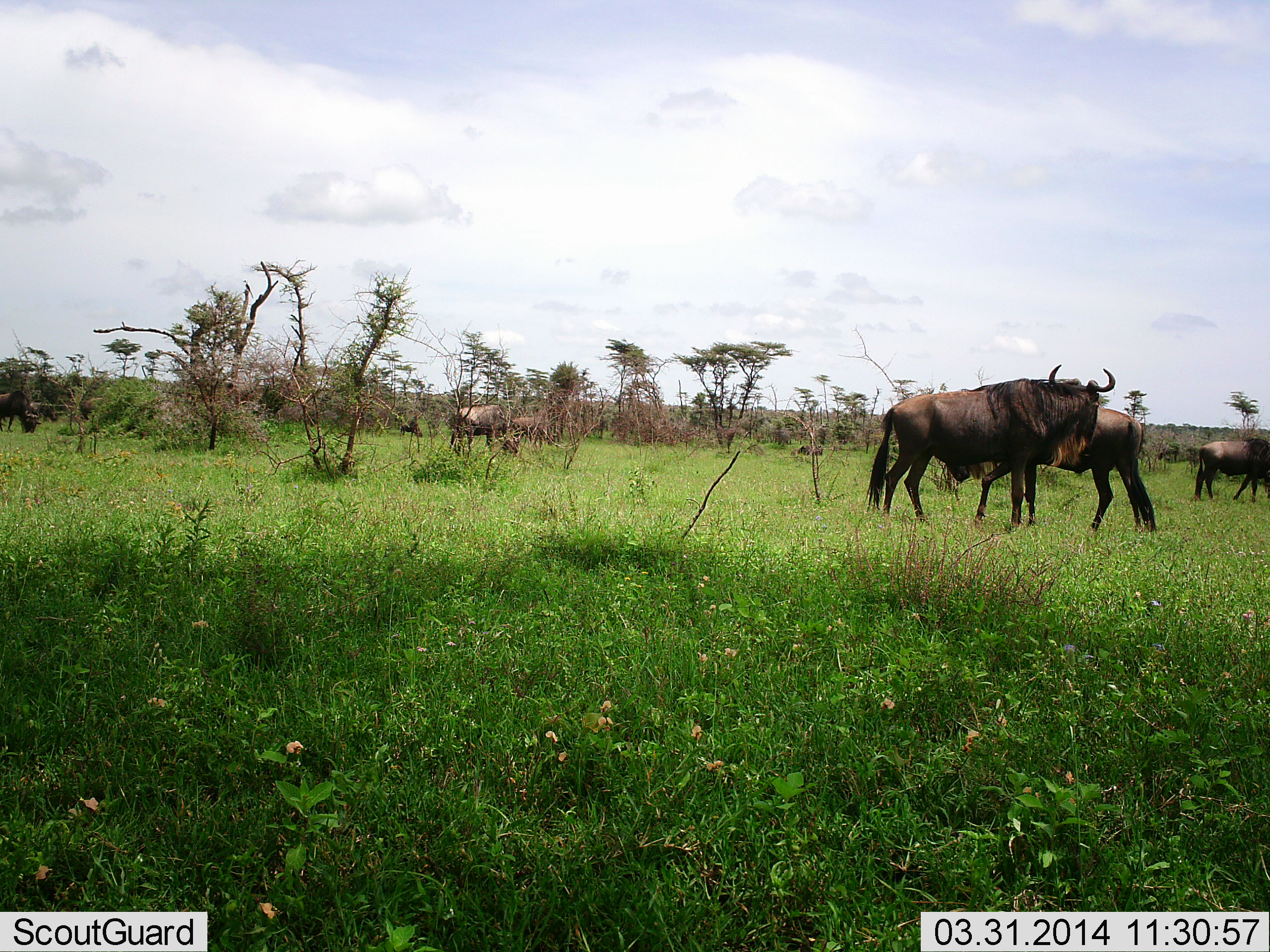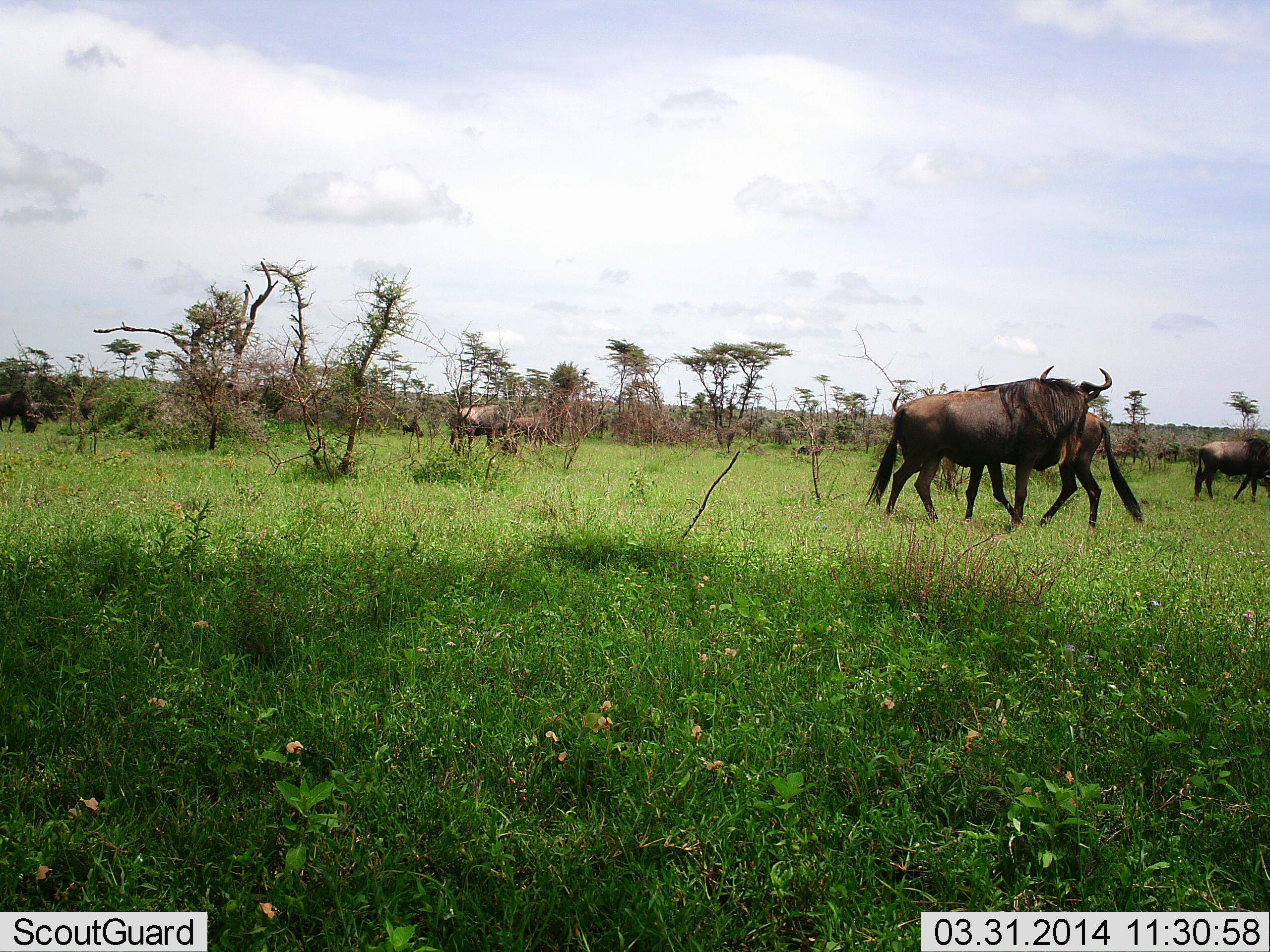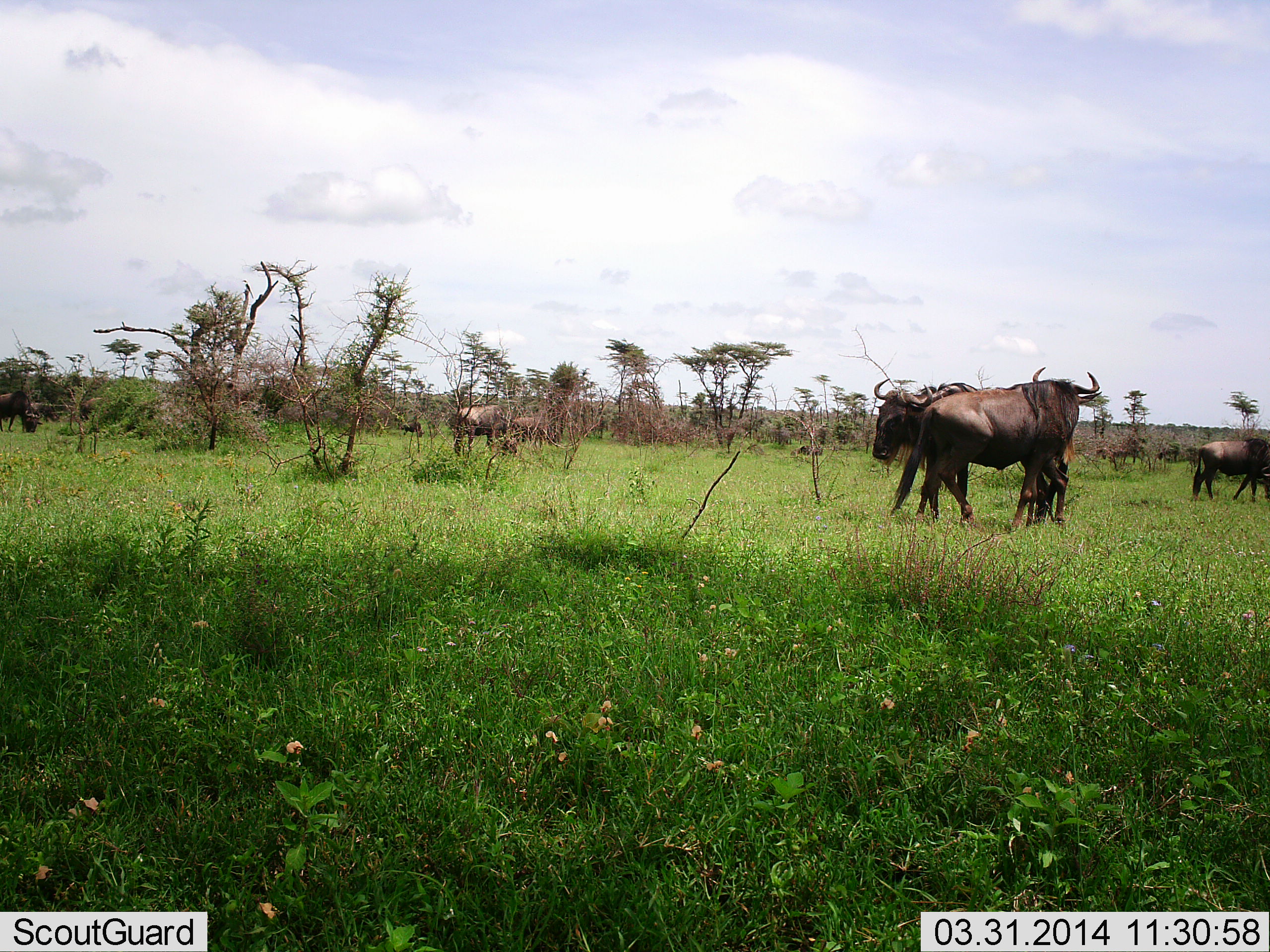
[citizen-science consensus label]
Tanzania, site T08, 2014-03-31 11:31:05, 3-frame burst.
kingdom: Animalia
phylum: Chordata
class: Mammalia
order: Artiodactyla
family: Bovidae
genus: Connochaetes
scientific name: Connochaetes taurinus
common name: blue wildebeest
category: wildebeest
Wildebeest (blue wildebeest) (Connochaetes taurinus), count 6. Behavior (volunteer vote fractions): standing 50%, resting 0%, moving 50%, interacting 50%. Young present (vote fraction): 0%. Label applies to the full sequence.